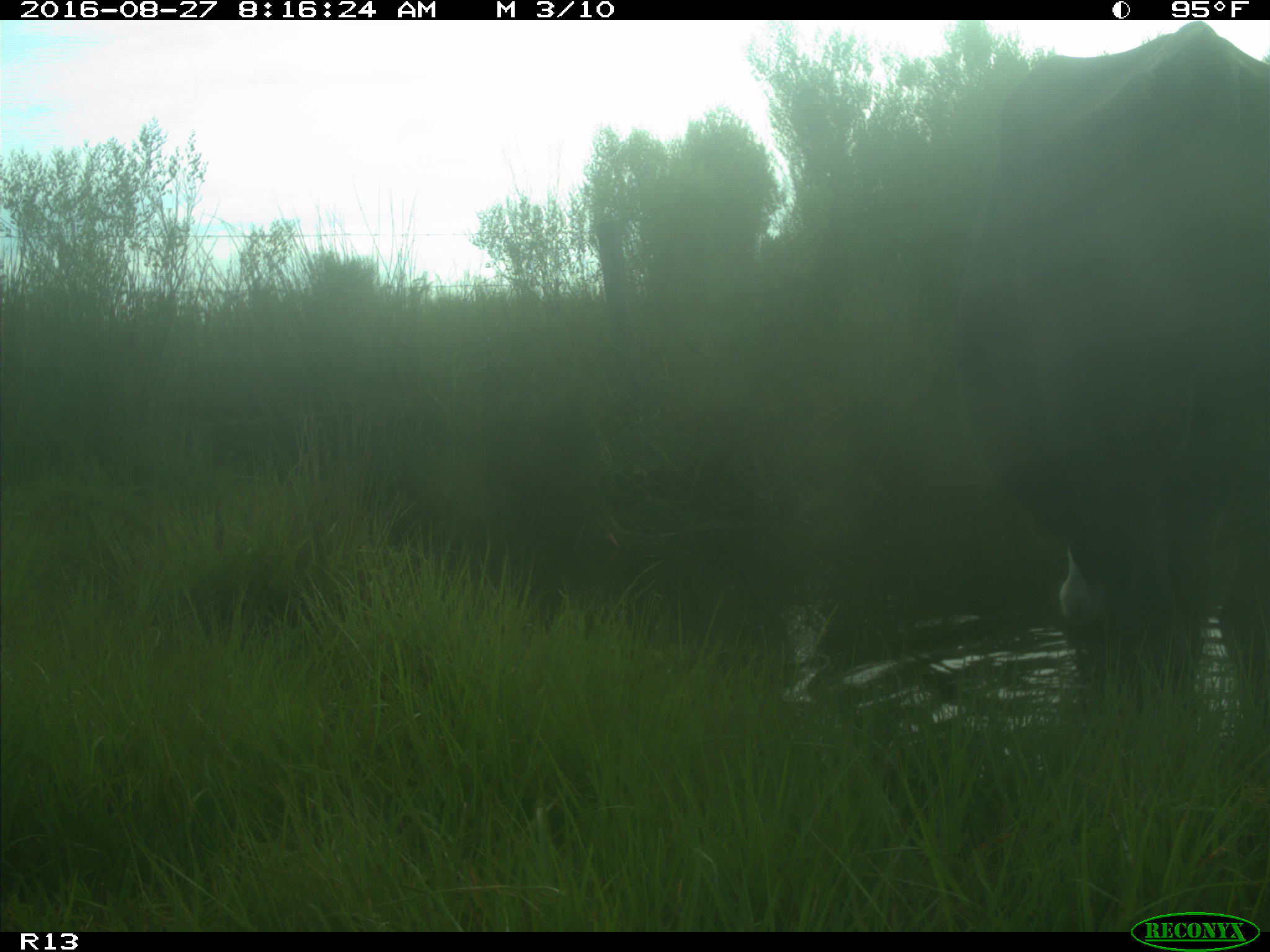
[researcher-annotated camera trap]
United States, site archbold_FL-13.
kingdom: Animalia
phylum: Chordata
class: Mammalia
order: Artiodactyla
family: Bovidae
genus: Bos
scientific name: Bos taurus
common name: domestic cow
Bos taurus (domestic cow).